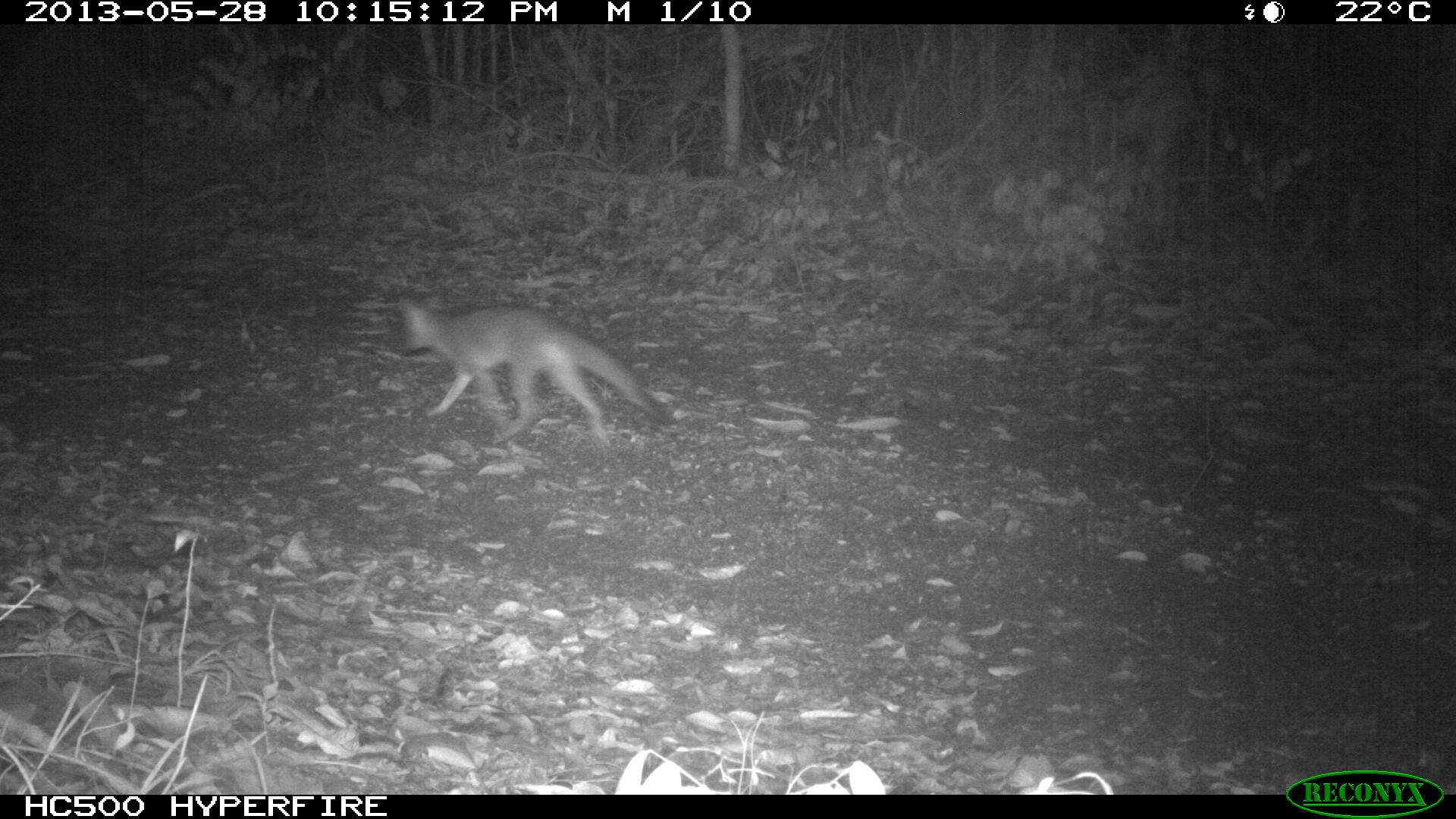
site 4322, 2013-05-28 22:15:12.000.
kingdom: Animalia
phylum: Chordata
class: Mammalia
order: Carnivora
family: Canidae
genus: Urocyon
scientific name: Urocyon cinereoargenteus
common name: gray fox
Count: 1.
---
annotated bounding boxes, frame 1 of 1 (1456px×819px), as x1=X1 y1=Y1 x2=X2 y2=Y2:
urocyon cinereoargenteus: x1=394 y1=293 x2=672 y2=442